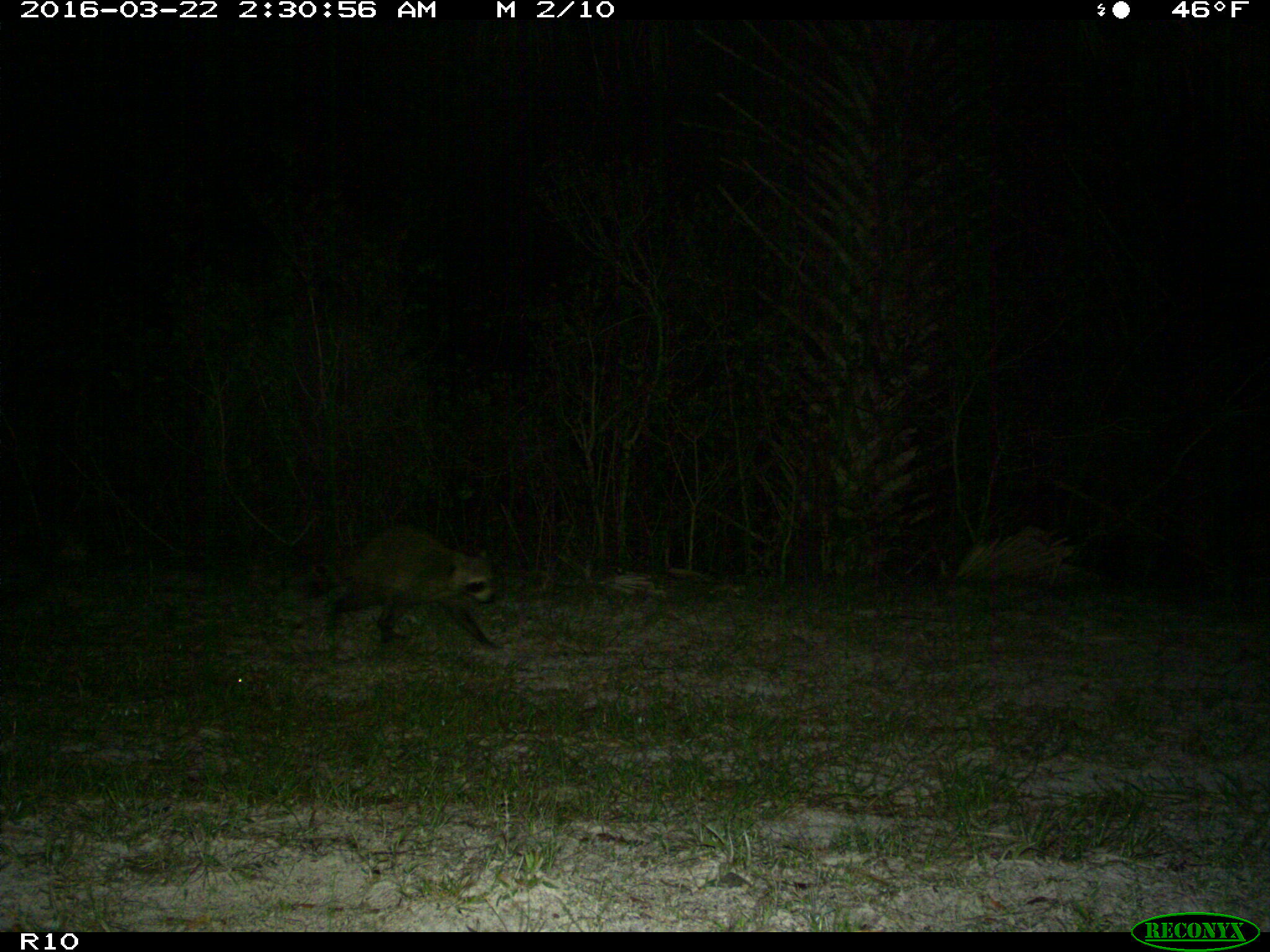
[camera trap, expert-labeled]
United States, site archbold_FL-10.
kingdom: Animalia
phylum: Chordata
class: Mammalia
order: Carnivora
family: Procyonidae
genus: Procyon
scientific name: Procyon lotor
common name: common raccoon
Procyon lotor (common raccoon).